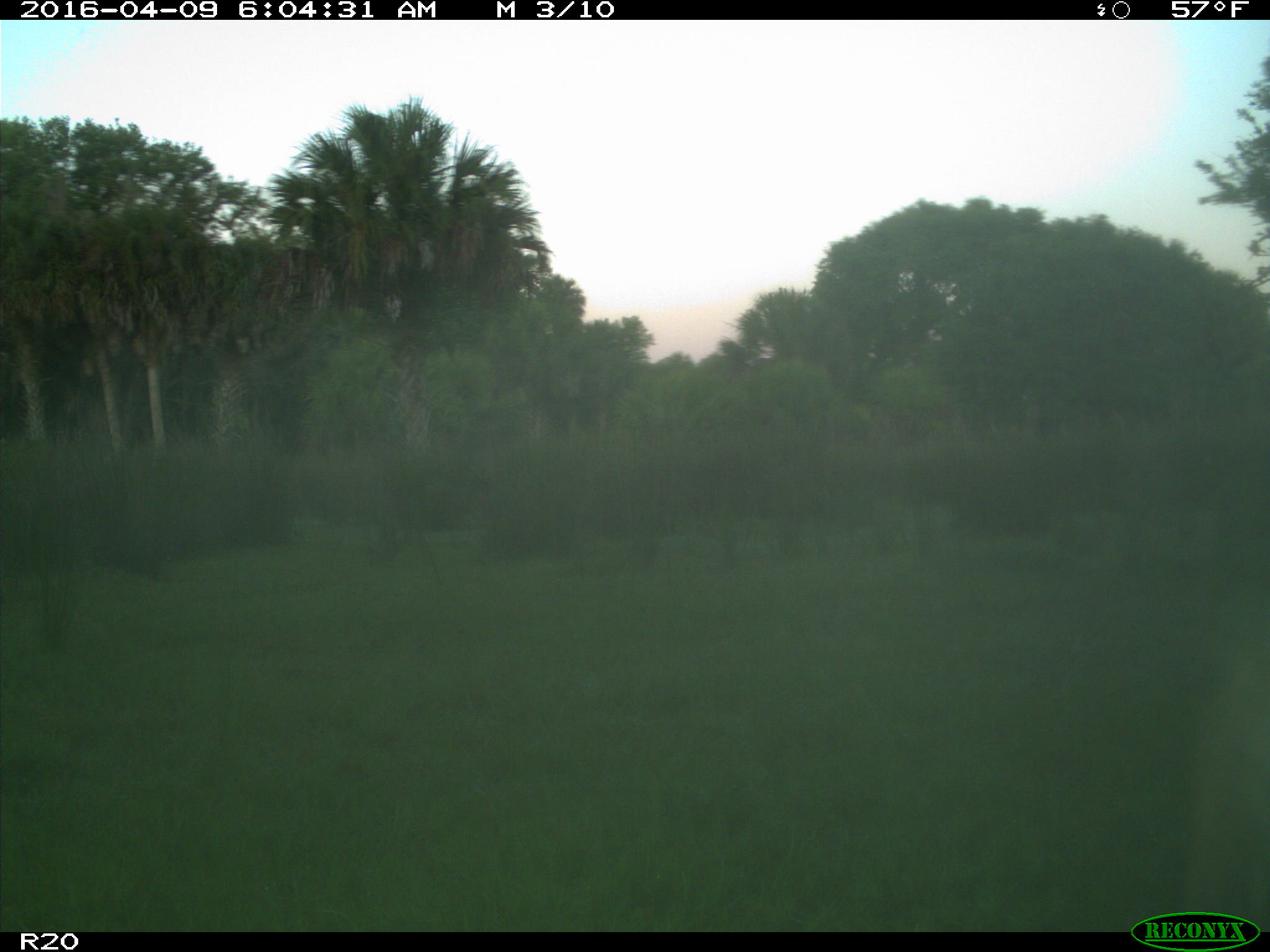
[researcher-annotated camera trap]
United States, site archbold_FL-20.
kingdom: Animalia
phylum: Chordata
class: Mammalia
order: Artiodactyla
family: Bovidae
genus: Bos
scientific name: Bos taurus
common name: domestic cow